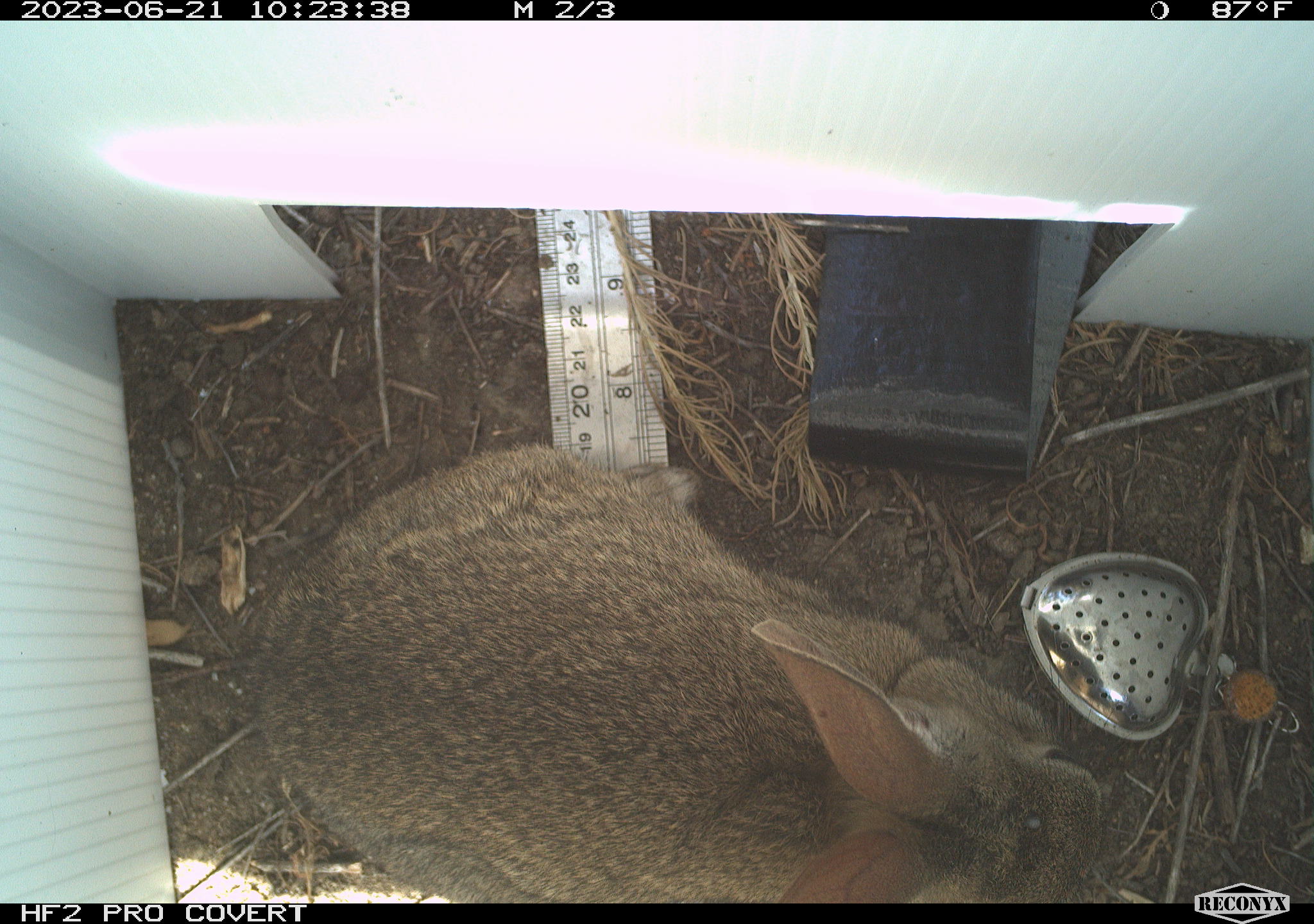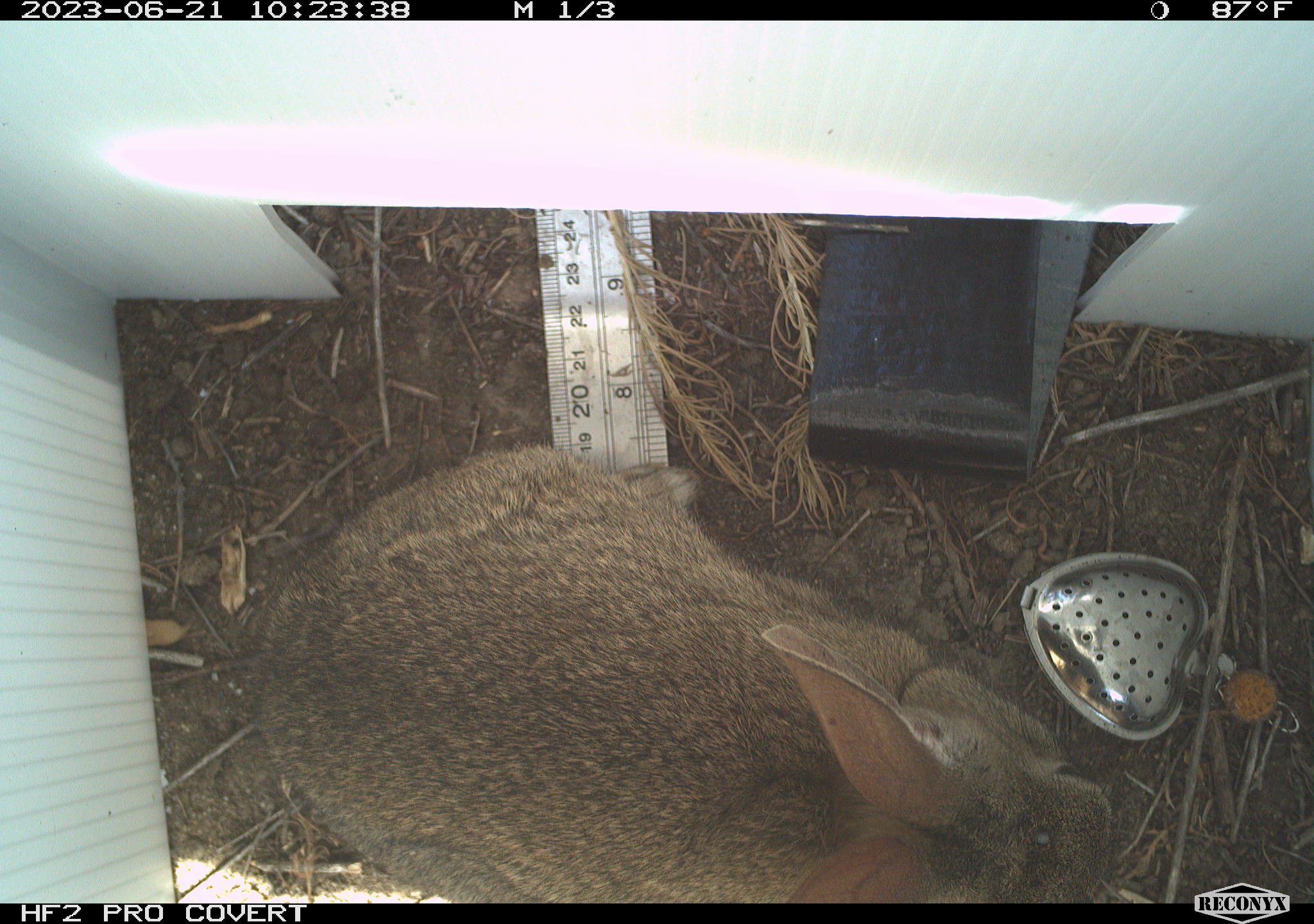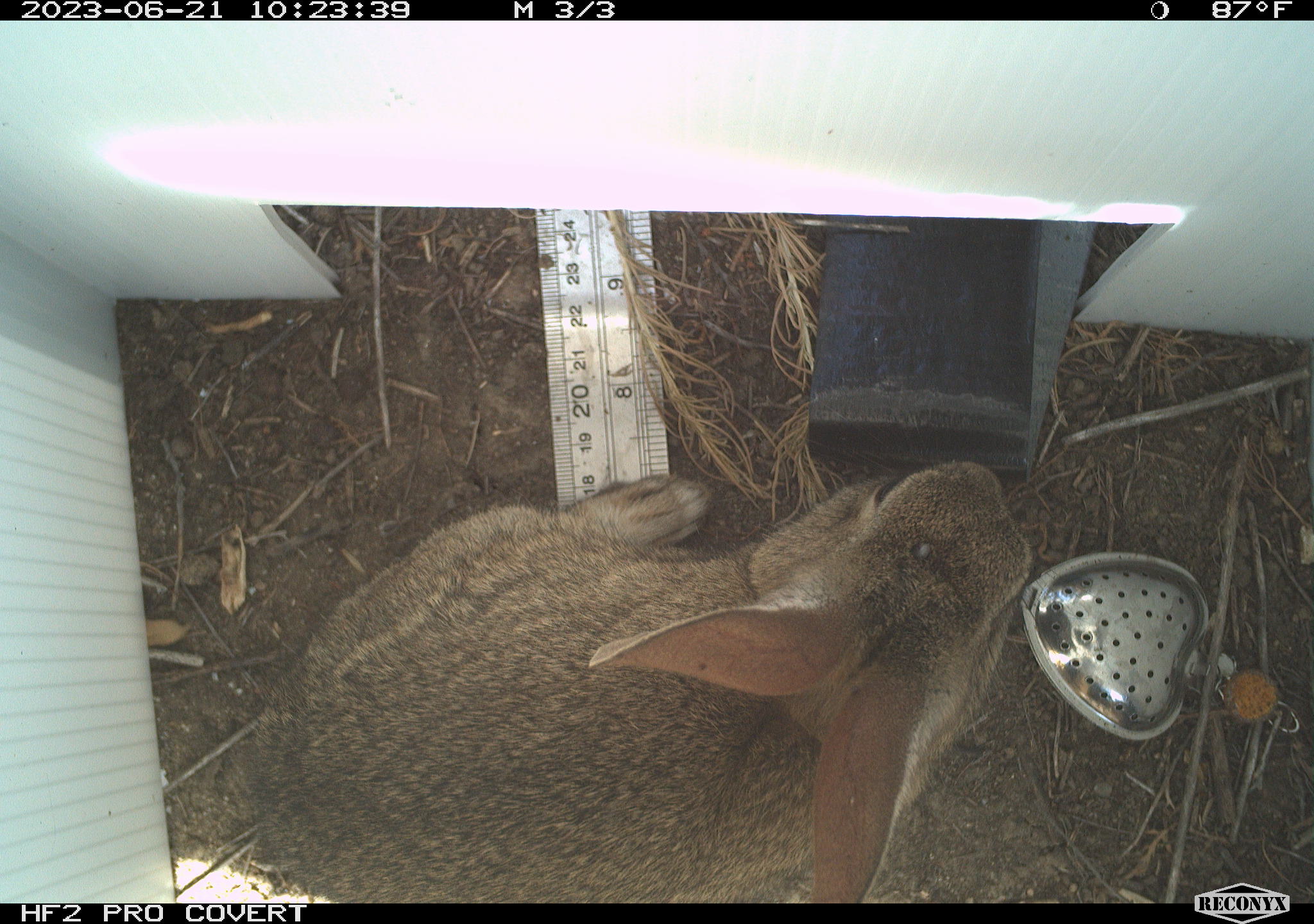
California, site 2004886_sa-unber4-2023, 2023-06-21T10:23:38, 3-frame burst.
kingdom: Animalia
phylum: Chordata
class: Mammalia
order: Lagomorpha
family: Leporidae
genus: Sylvilagus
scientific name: Sylvilagus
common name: cottontail rabbits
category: sylvilagus species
Sylvilagus species (cottontail rabbits) (Sylvilagus).